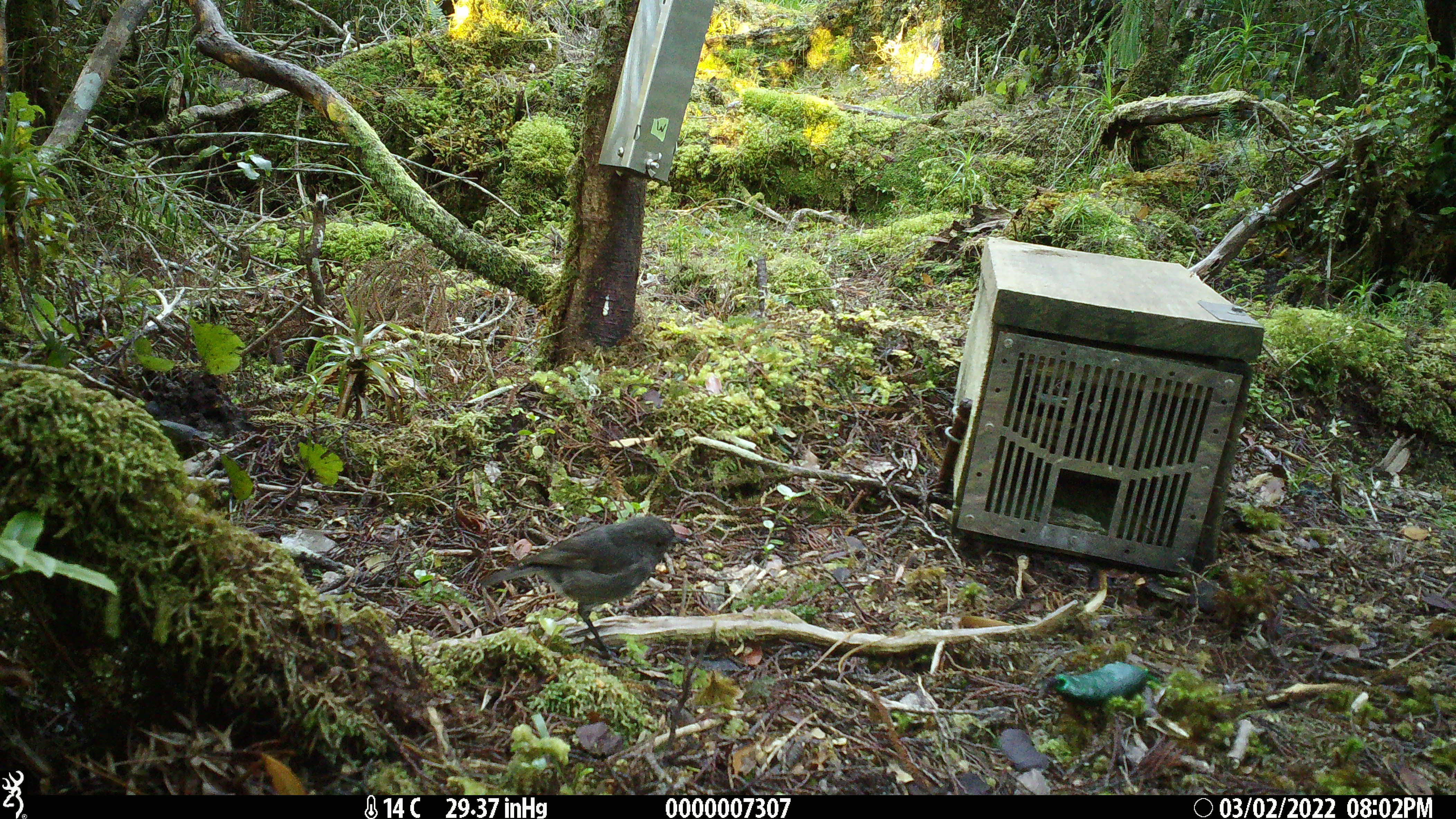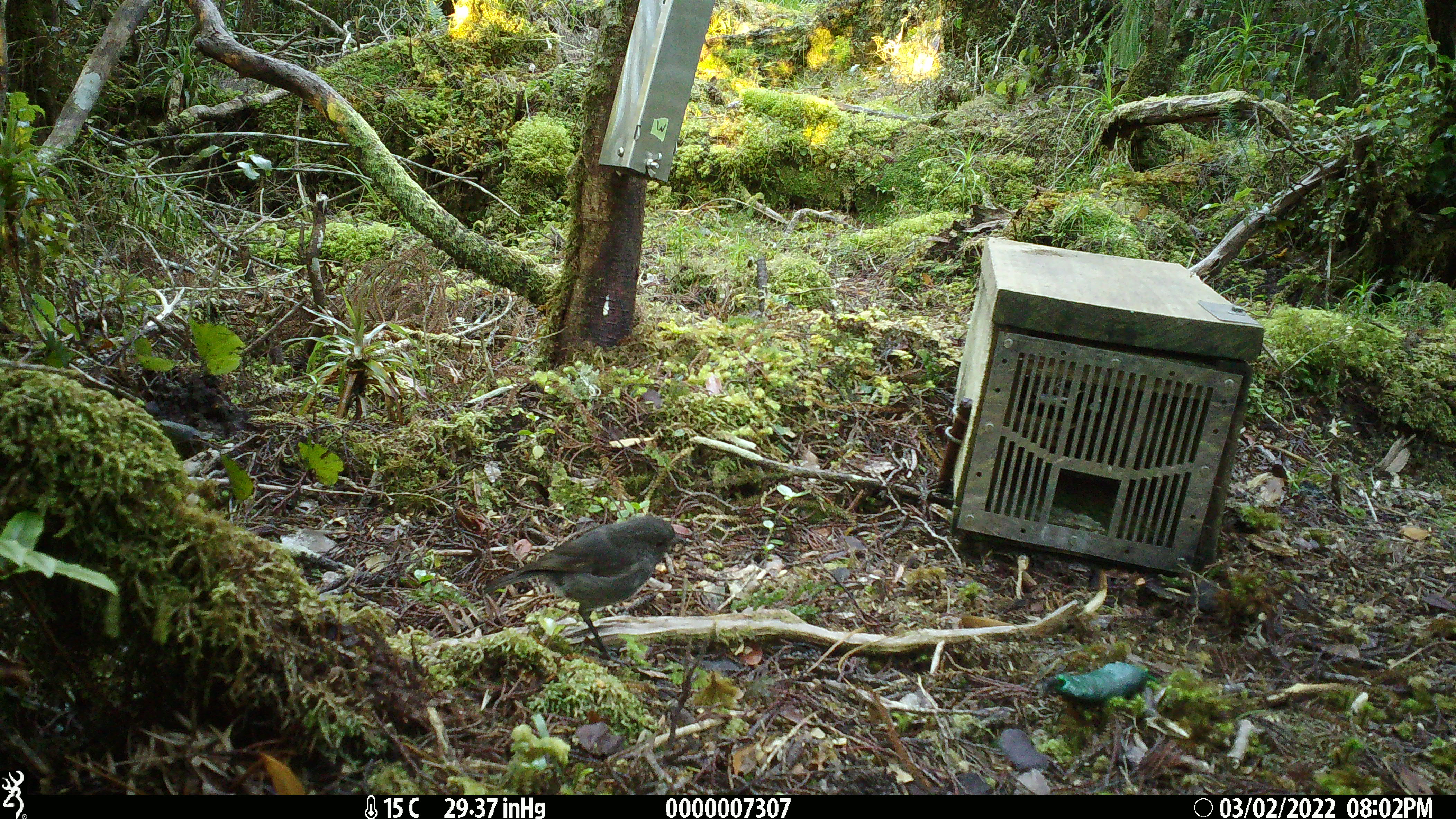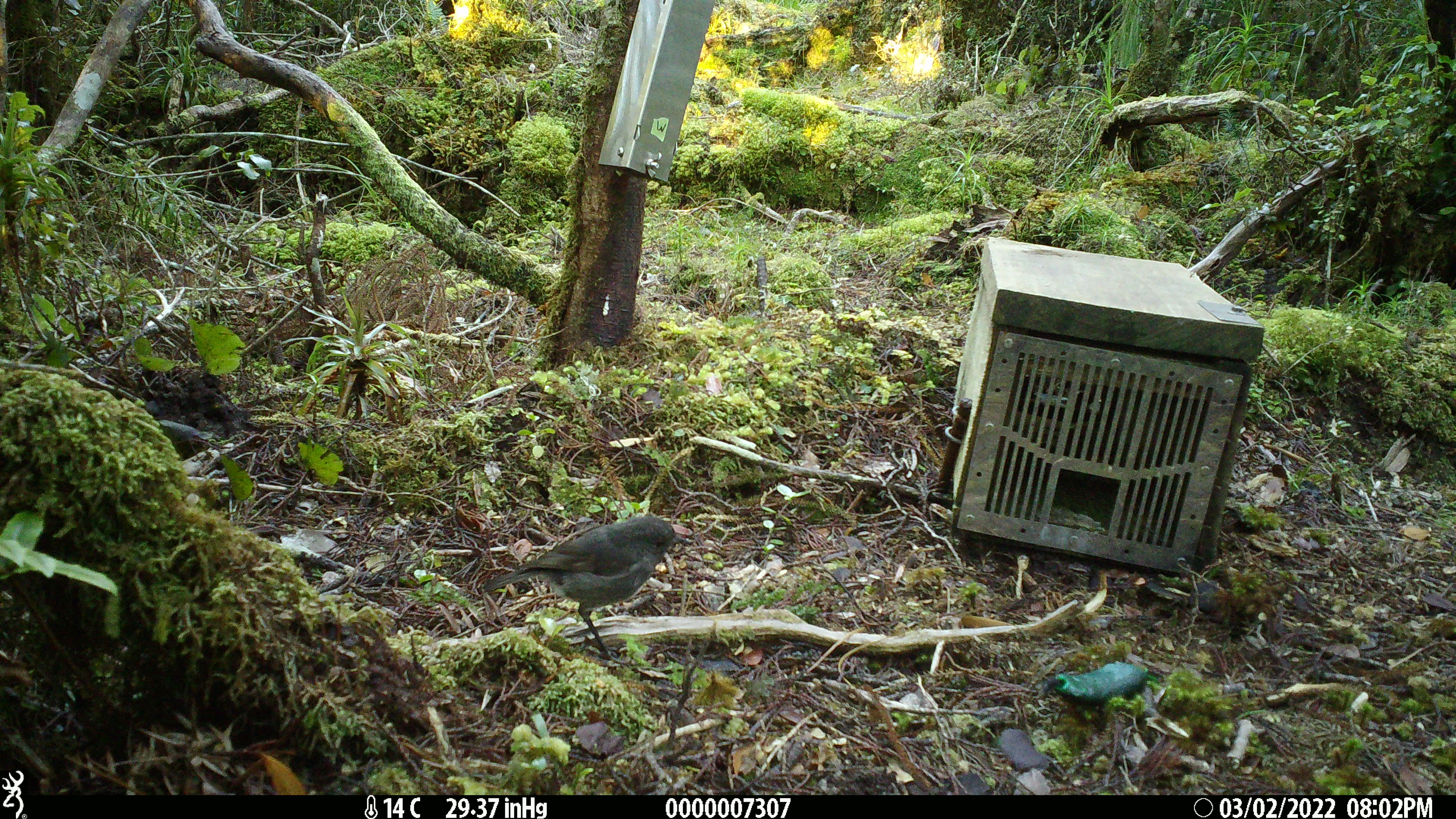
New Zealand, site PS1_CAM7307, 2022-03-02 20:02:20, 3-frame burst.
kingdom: Animalia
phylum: Chordata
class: Aves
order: Passeriformes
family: Petroicidae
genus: Petroica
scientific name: Petroica australis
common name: new zealand robin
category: robin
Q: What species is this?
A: Robin (new zealand robin) (Petroica australis).